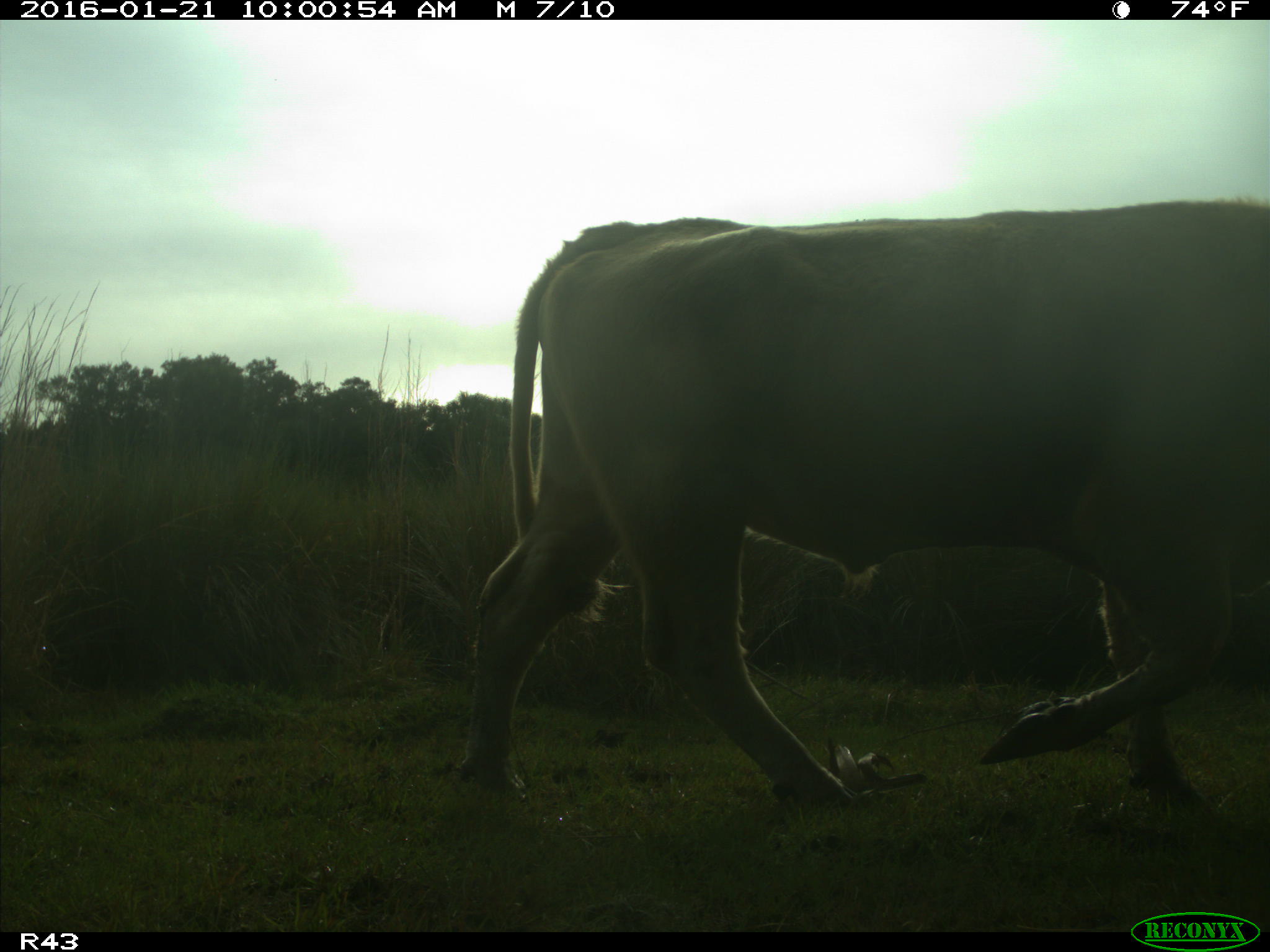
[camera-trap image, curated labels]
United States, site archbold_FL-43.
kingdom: Animalia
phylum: Chordata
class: Mammalia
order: Artiodactyla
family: Bovidae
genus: Bos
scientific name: Bos taurus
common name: domestic cow